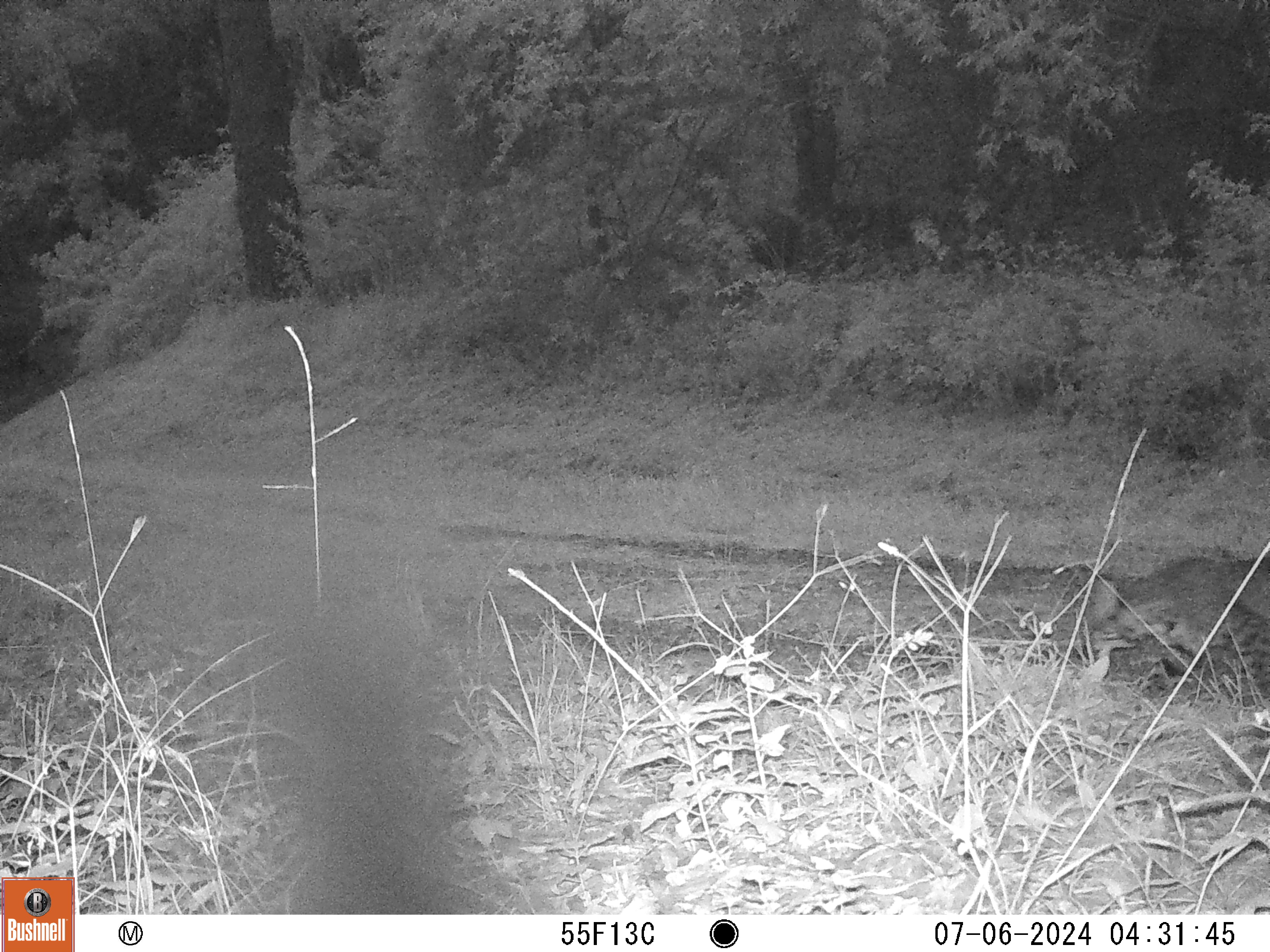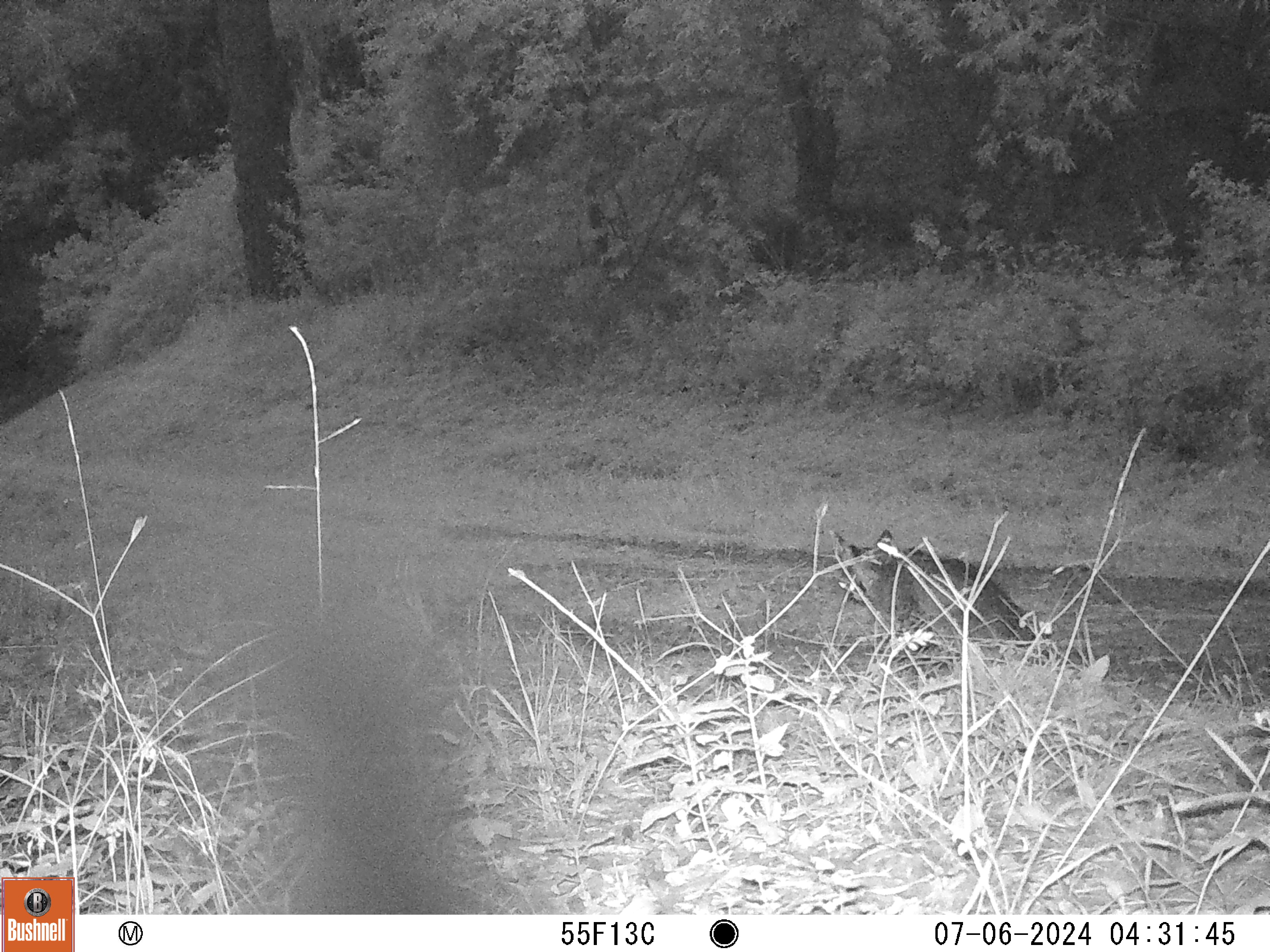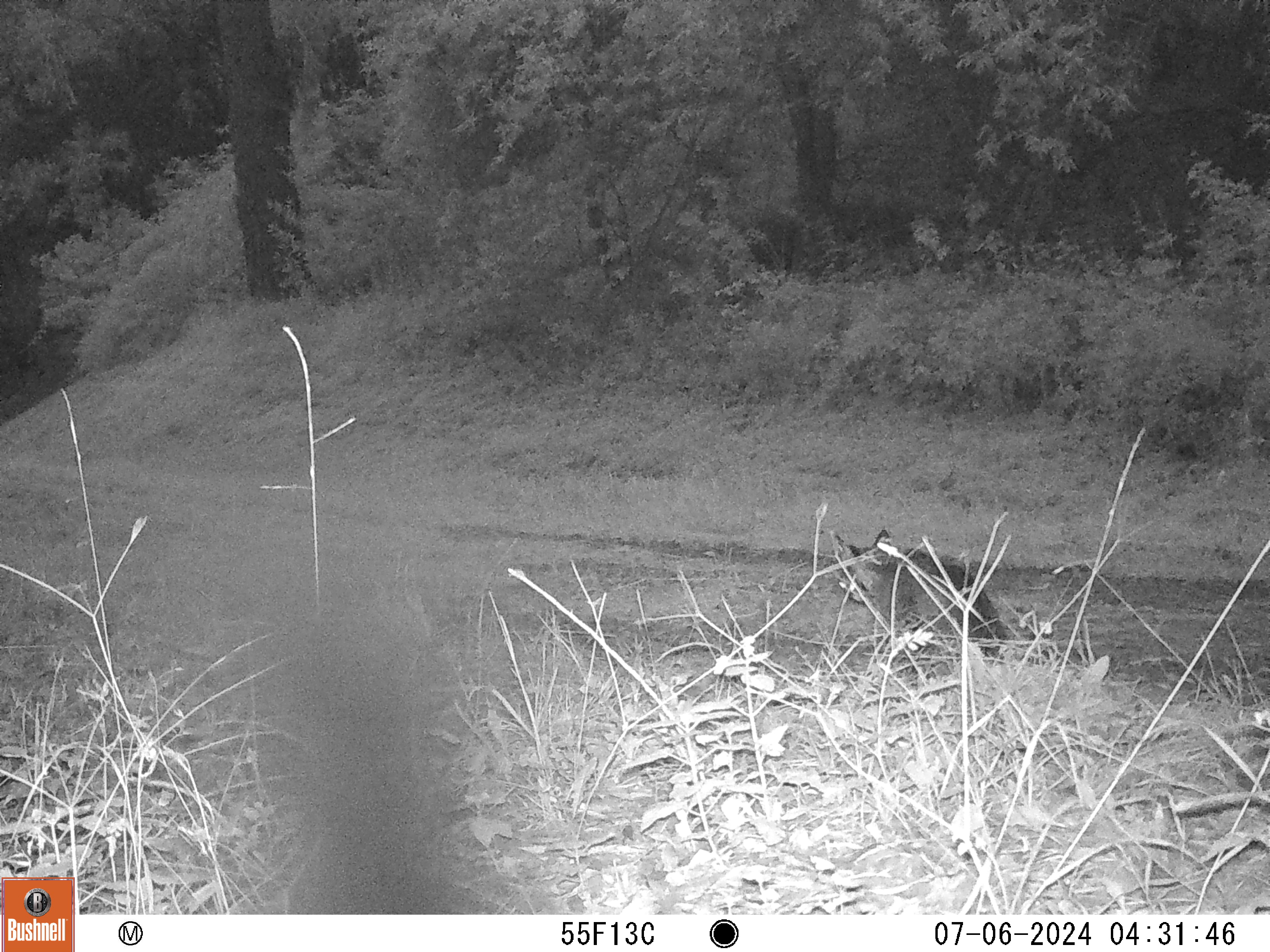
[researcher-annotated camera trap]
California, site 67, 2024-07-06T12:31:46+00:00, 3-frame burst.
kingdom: Animalia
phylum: Chordata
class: Mammalia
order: Carnivora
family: Felidae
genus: Lynx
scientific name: Lynx rufus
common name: bobcat